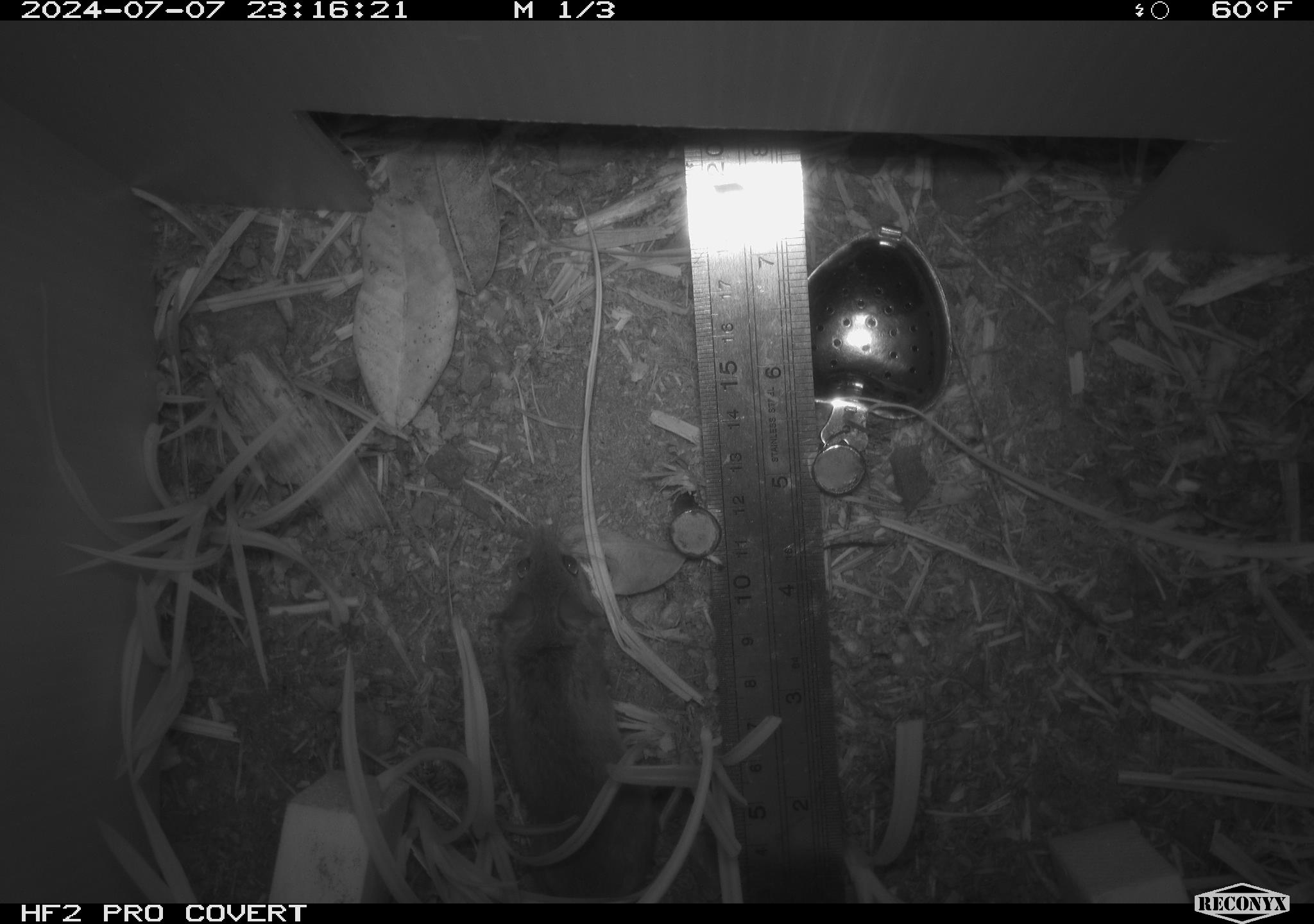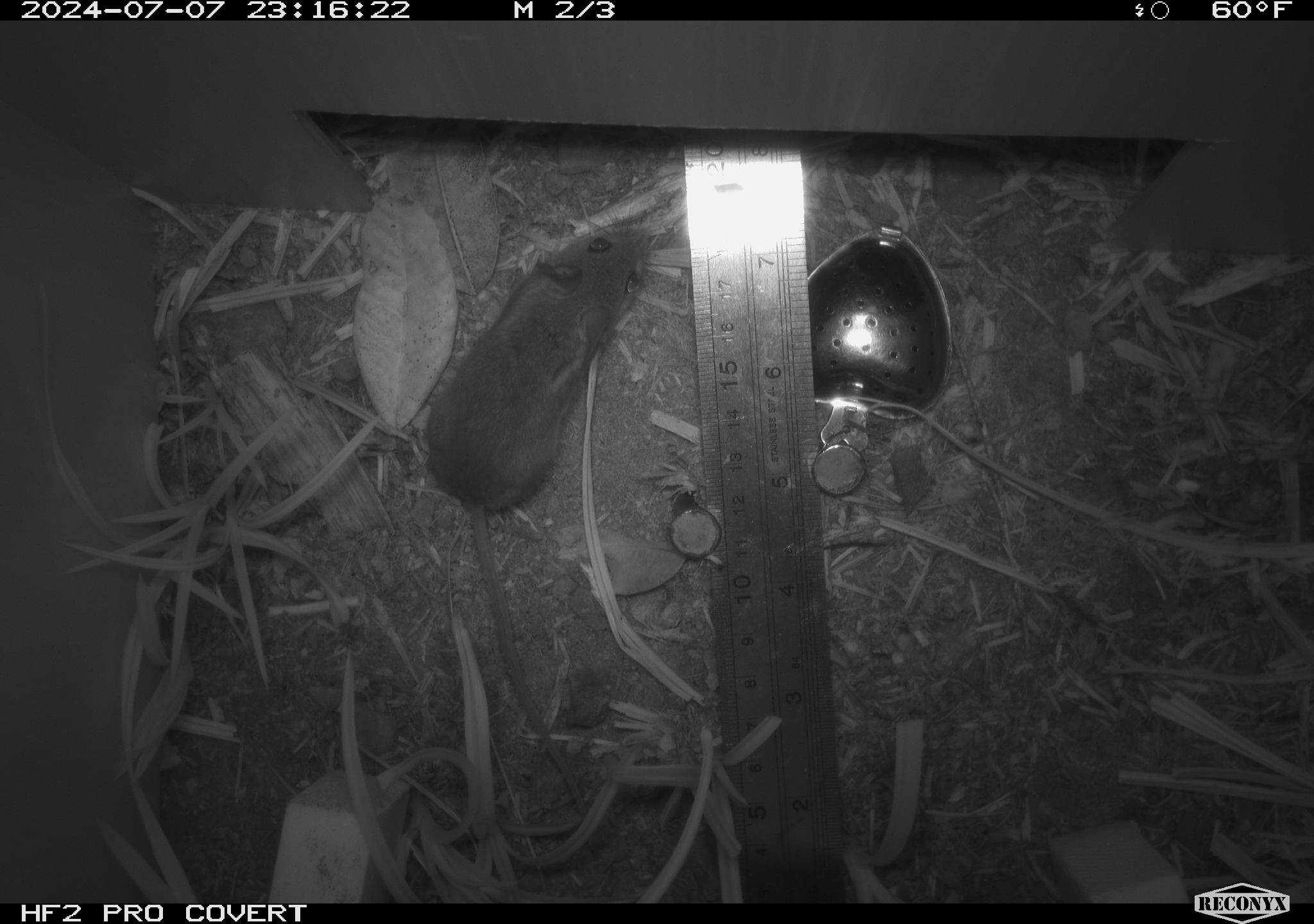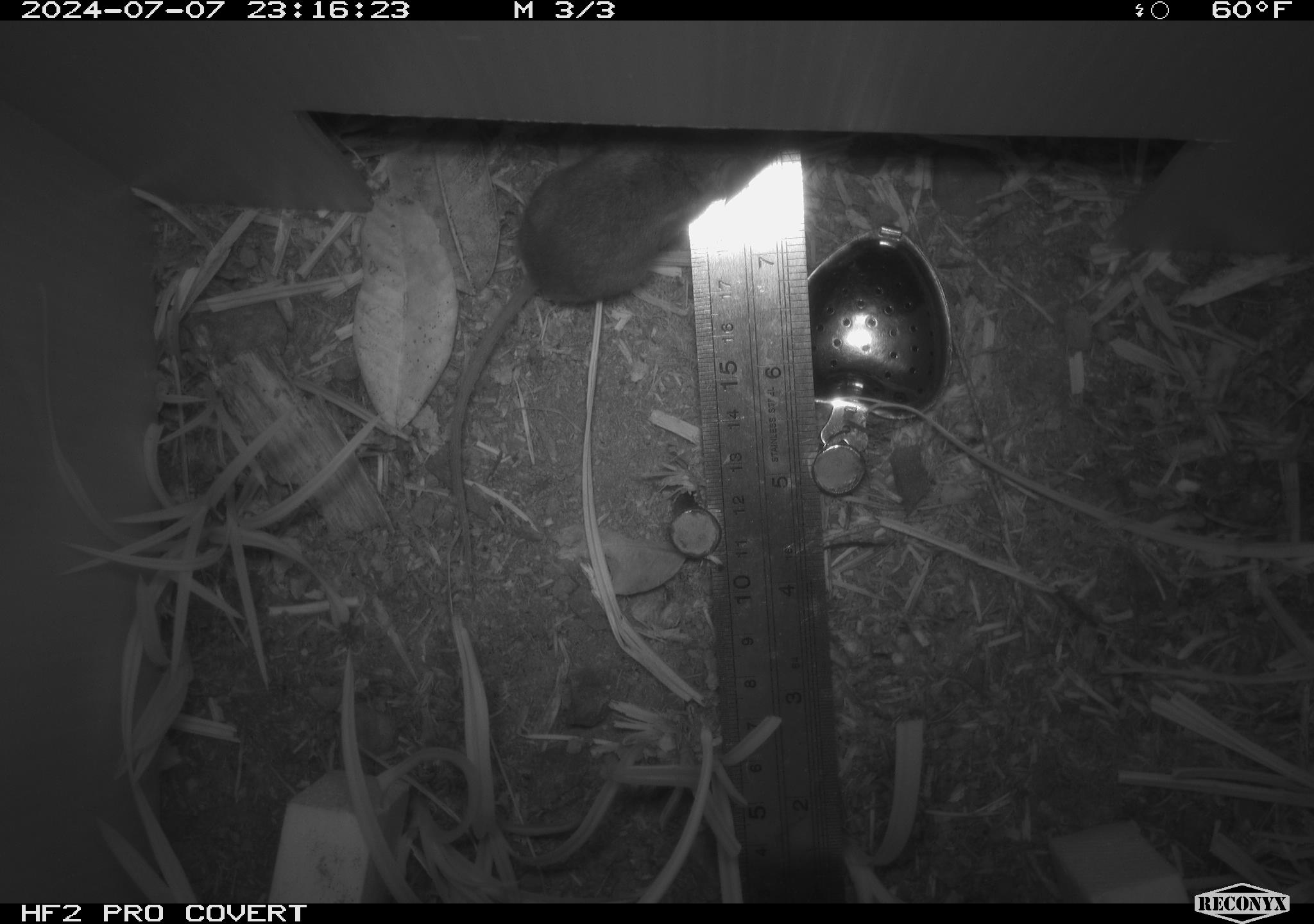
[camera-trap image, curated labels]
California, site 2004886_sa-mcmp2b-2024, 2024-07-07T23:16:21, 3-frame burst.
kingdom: Animalia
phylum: Chordata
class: Mammalia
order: Rodentia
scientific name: Rodentia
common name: mouse species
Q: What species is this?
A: Mouse species (Rodentia).